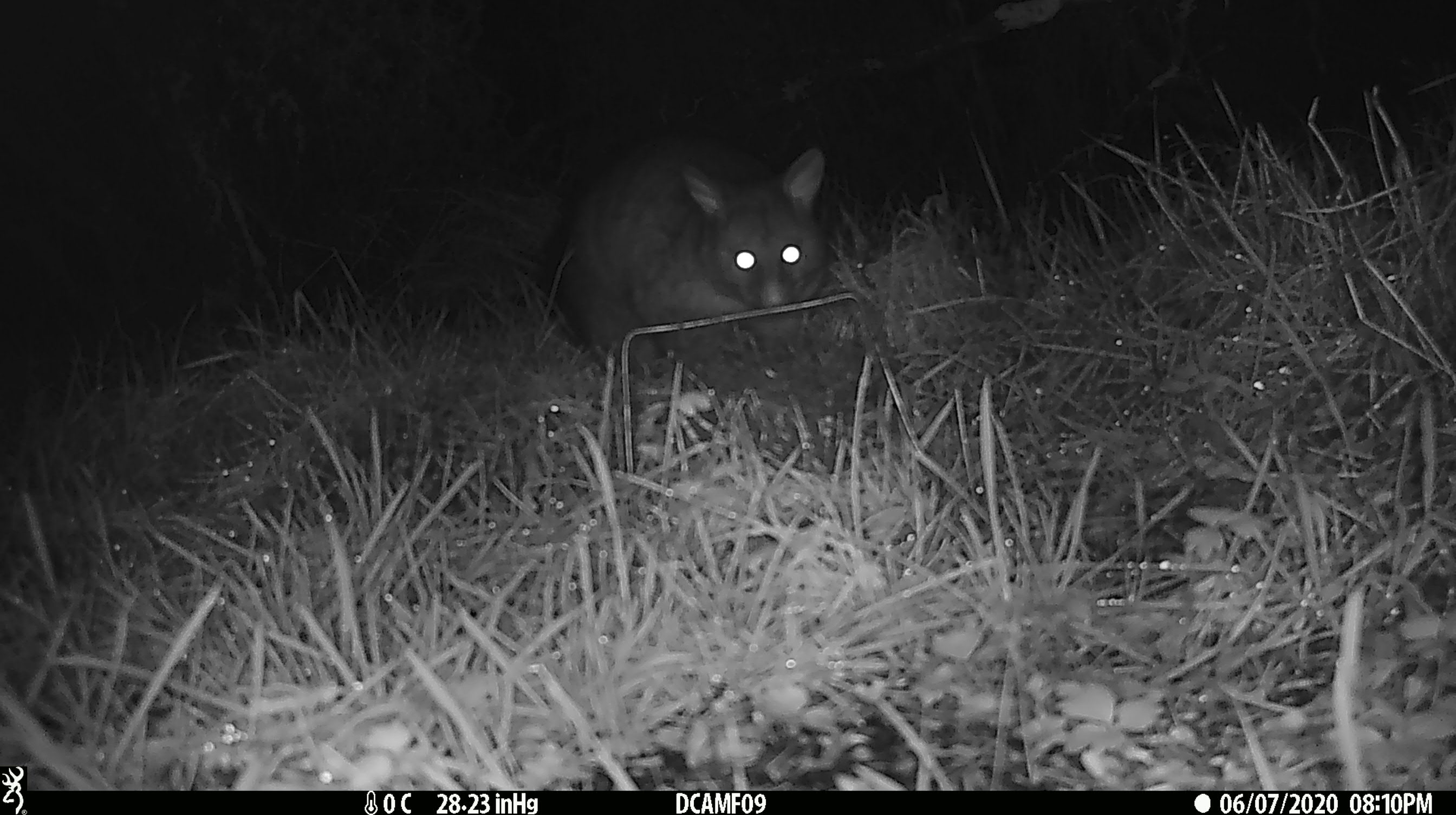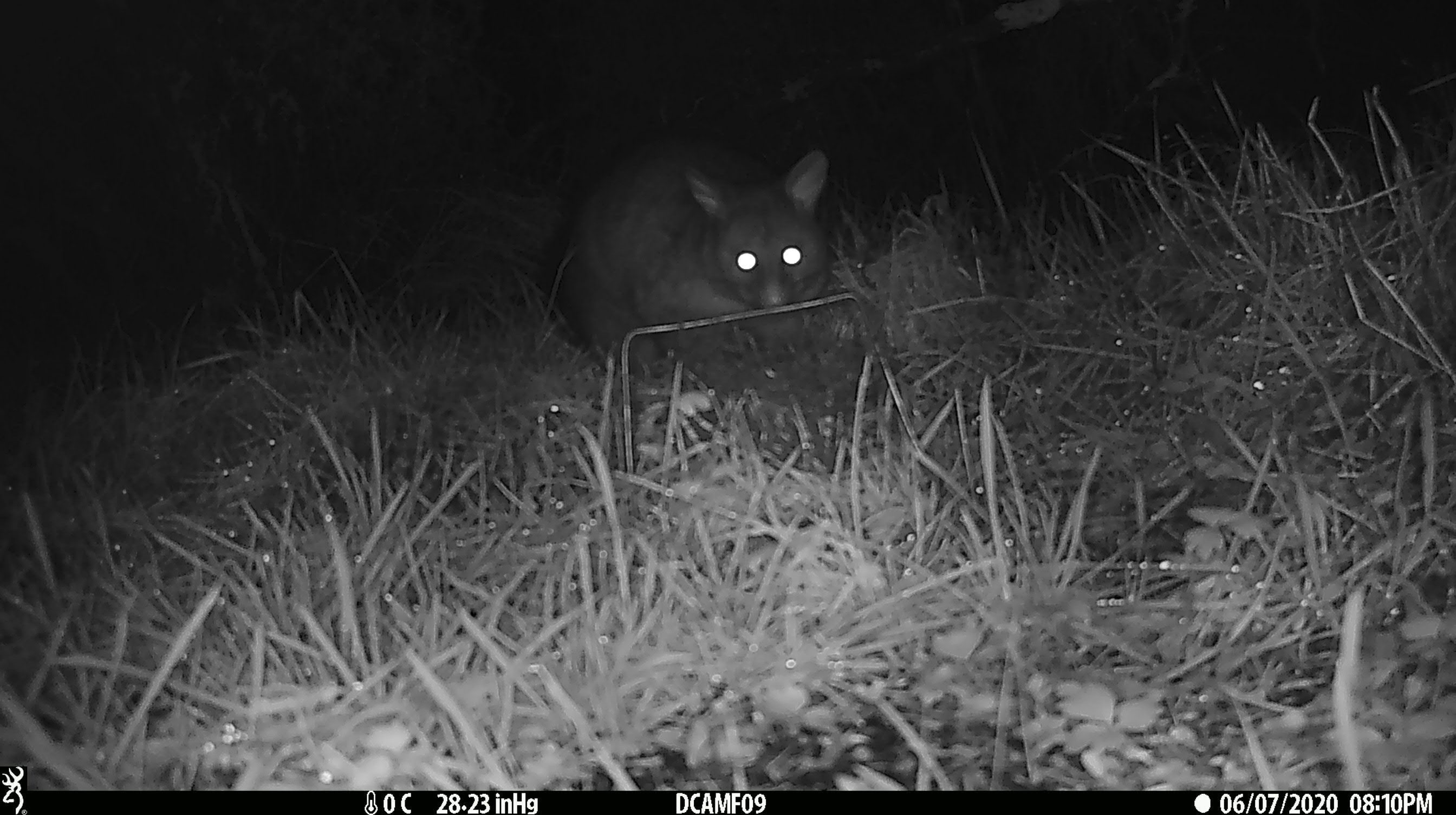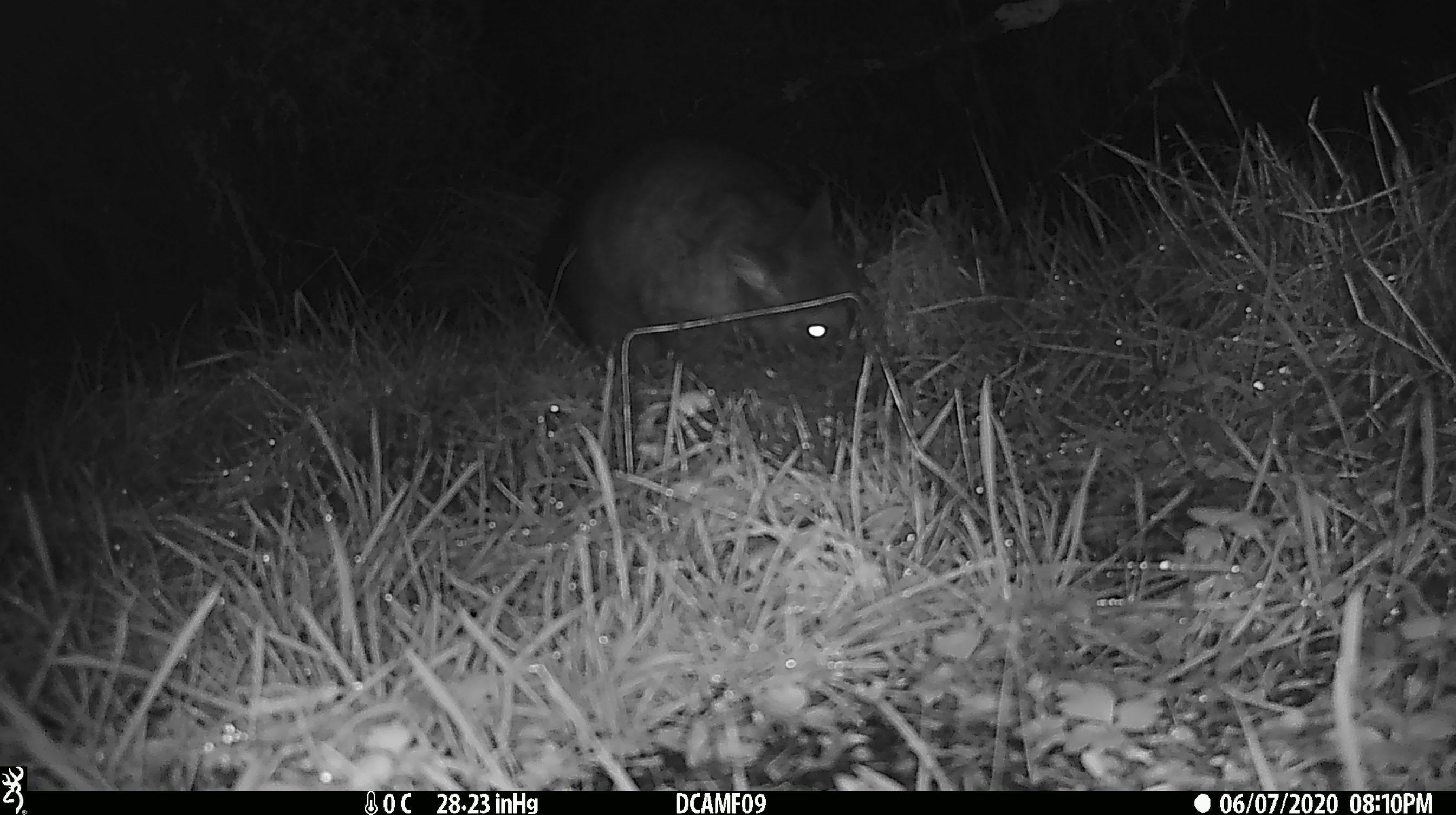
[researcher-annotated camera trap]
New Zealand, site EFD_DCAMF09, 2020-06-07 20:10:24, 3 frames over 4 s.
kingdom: Animalia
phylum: Chordata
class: Mammalia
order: Diprotodontia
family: Phalangeridae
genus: Trichosurus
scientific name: Trichosurus vulpecula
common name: common brushtail possum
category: possum